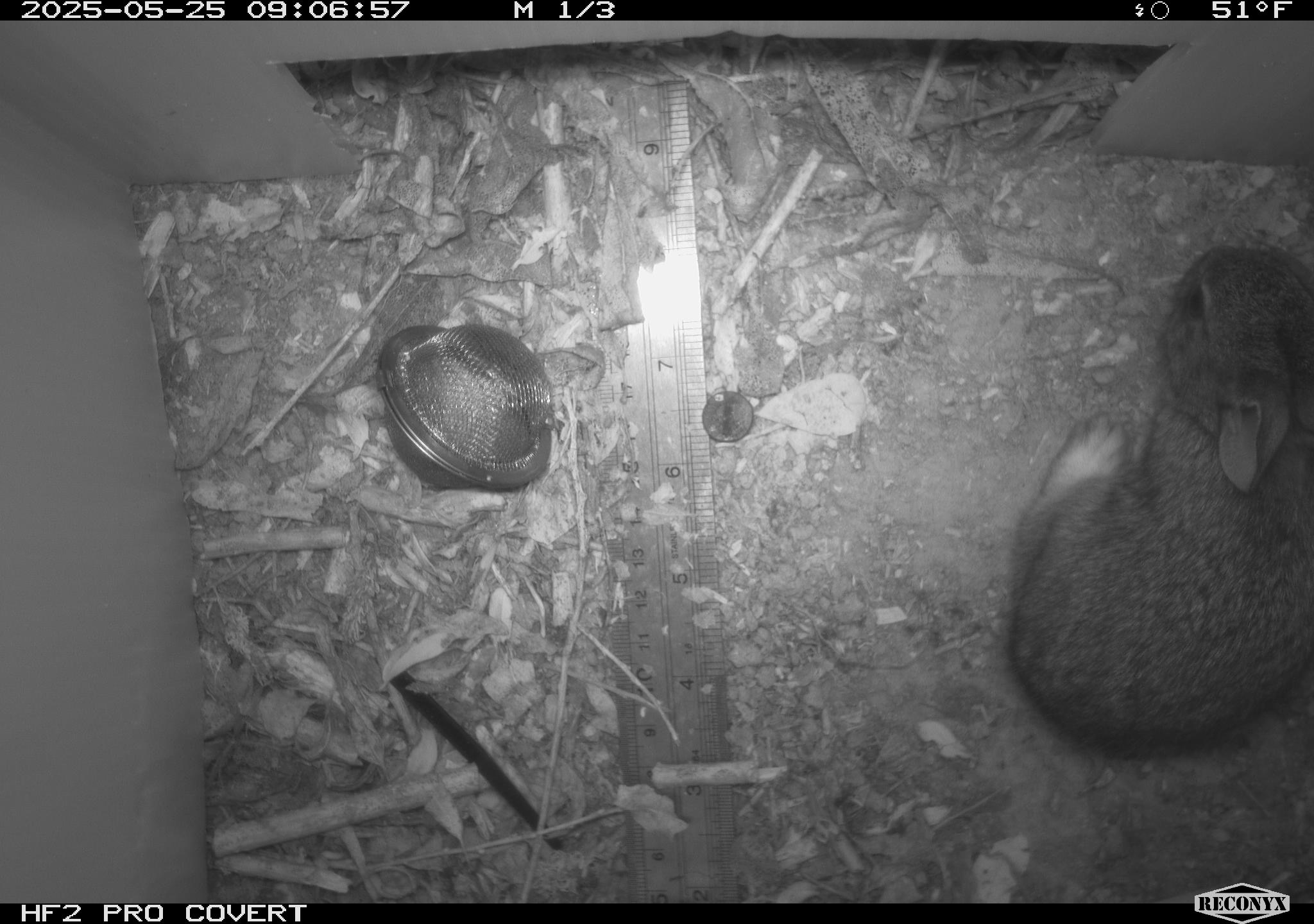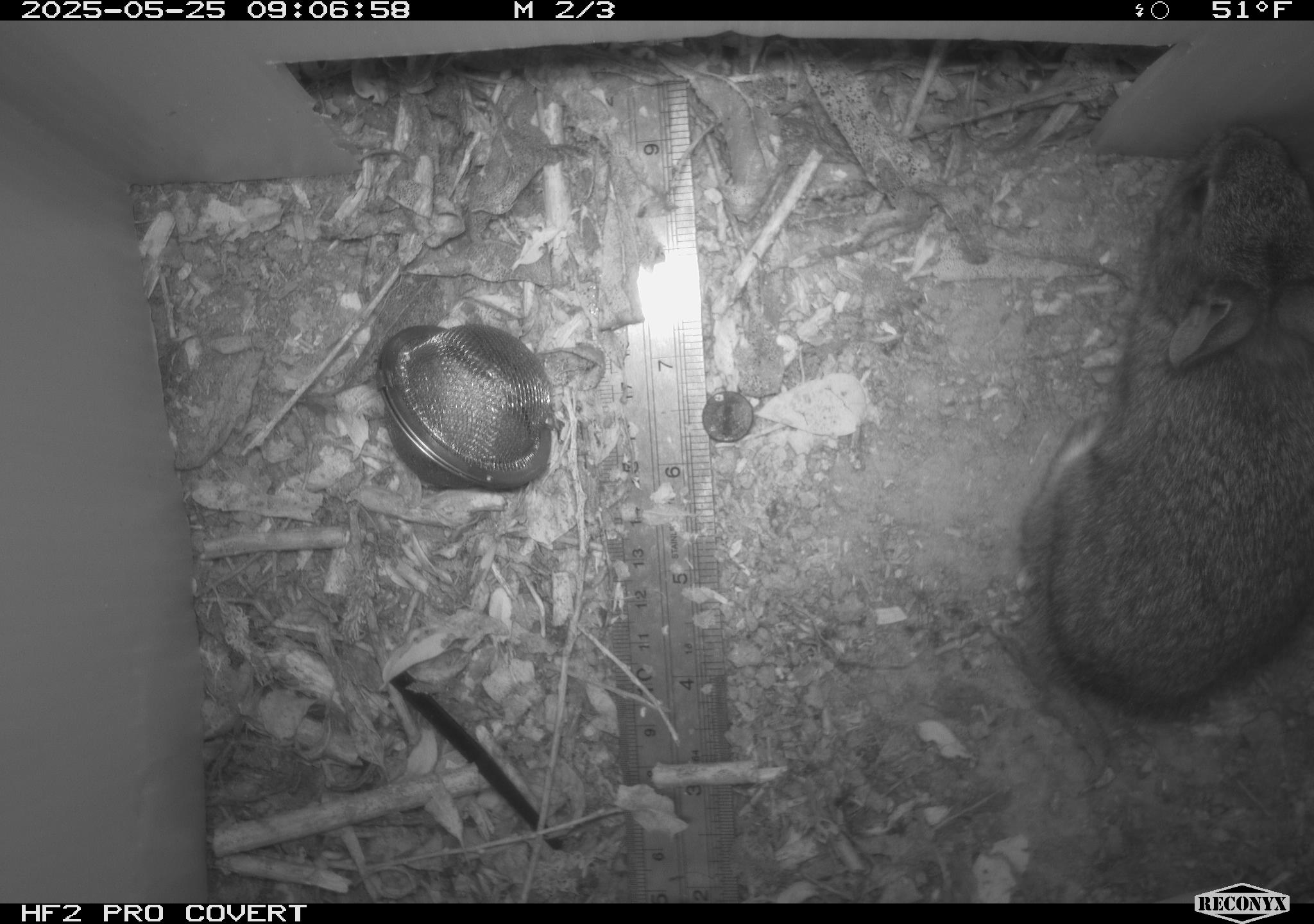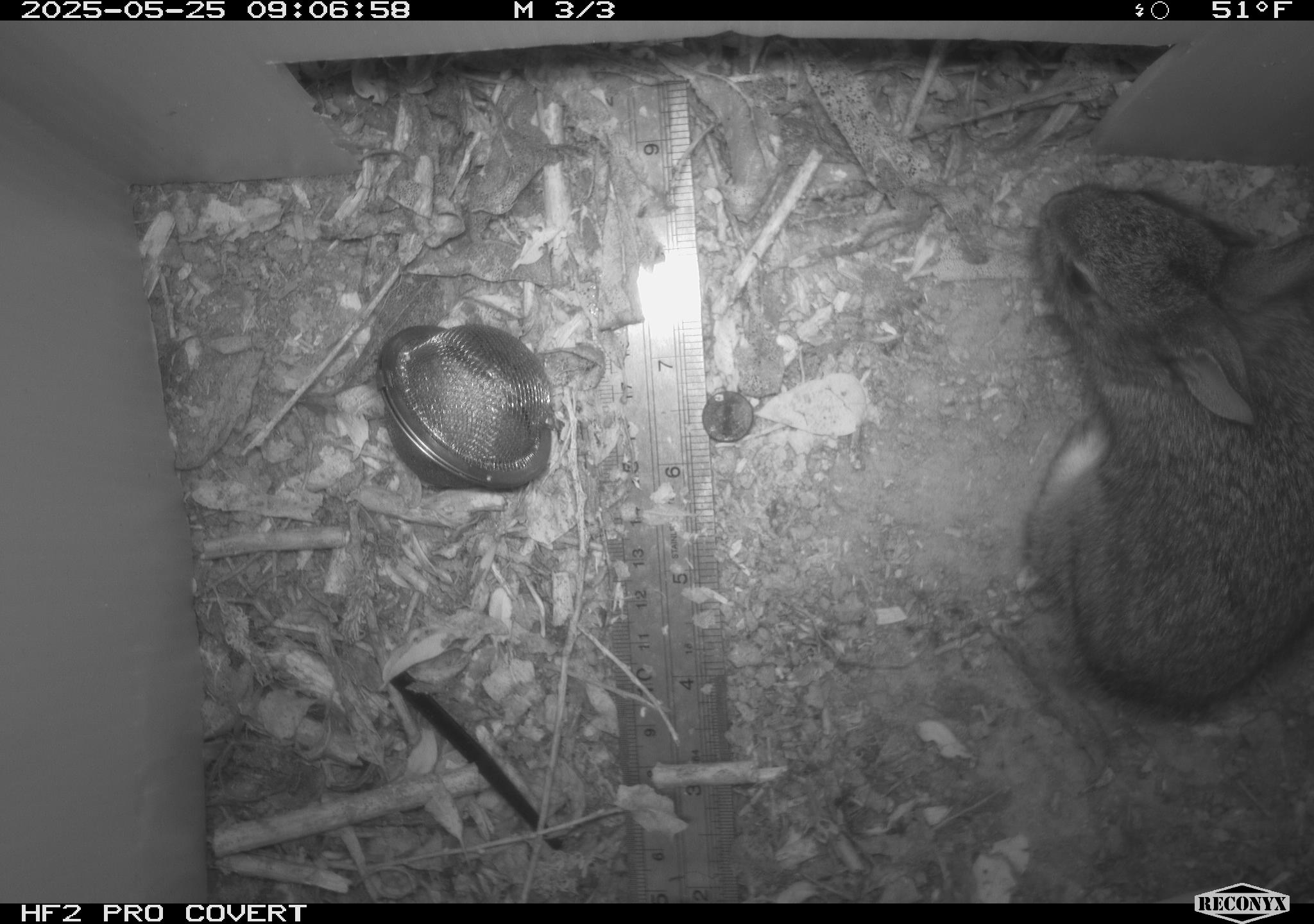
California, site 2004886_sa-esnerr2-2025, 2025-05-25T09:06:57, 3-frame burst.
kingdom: Animalia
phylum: Chordata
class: Mammalia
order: Lagomorpha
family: Leporidae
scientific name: Leporidae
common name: rabbit or hare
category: rabbit and hare family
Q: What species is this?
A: Rabbit and hare family (rabbit or hare) (Leporidae).